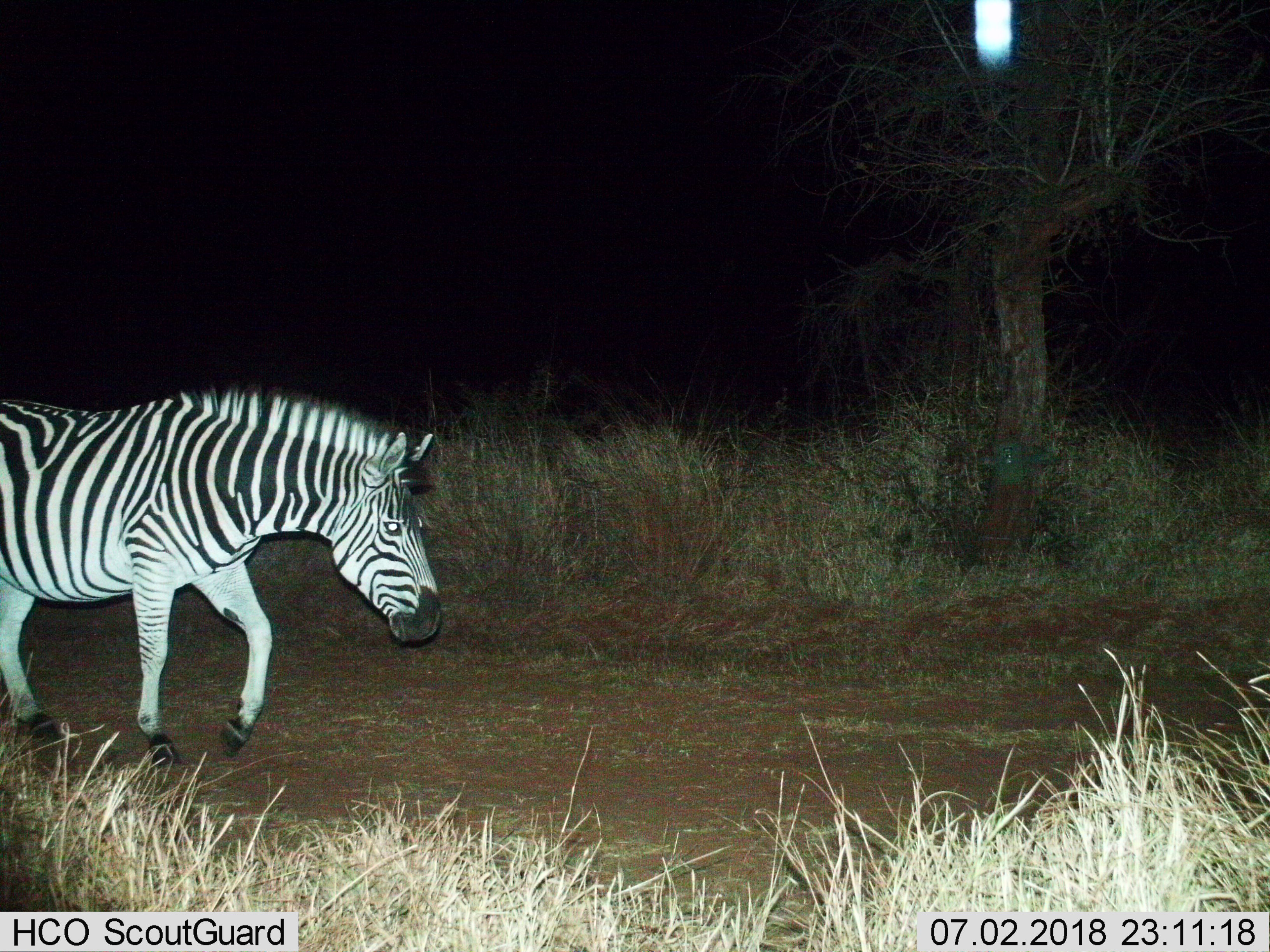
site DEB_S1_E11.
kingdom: Animalia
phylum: Chordata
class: Mammalia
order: Perissodactyla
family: Equidae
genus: Equus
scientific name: Equus quagga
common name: plains zebra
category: zebraplains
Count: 1.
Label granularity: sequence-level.